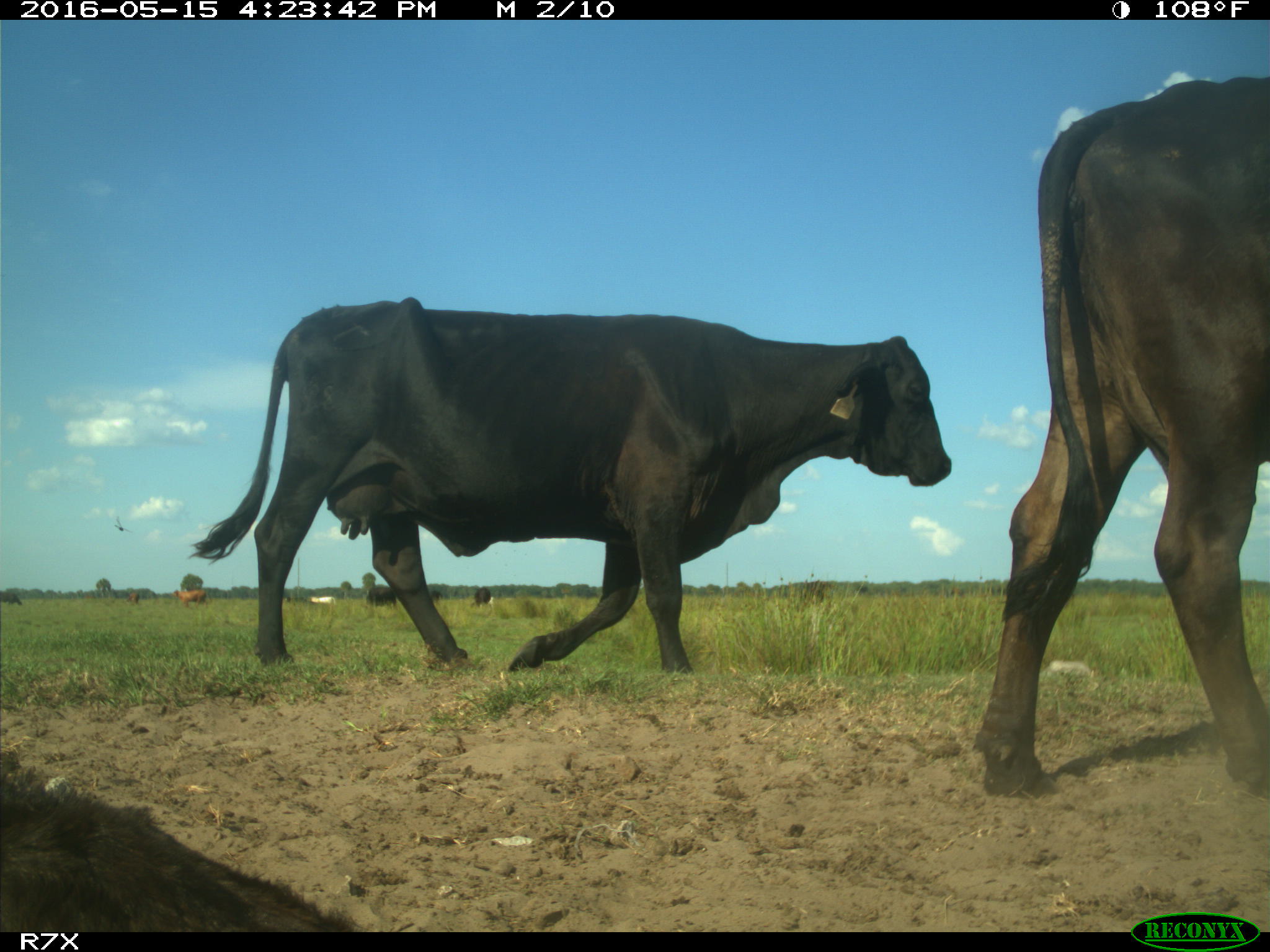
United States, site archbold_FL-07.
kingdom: Animalia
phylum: Chordata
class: Mammalia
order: Artiodactyla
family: Bovidae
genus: Bos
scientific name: Bos taurus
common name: domestic cow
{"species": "Bos taurus (domestic cow)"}